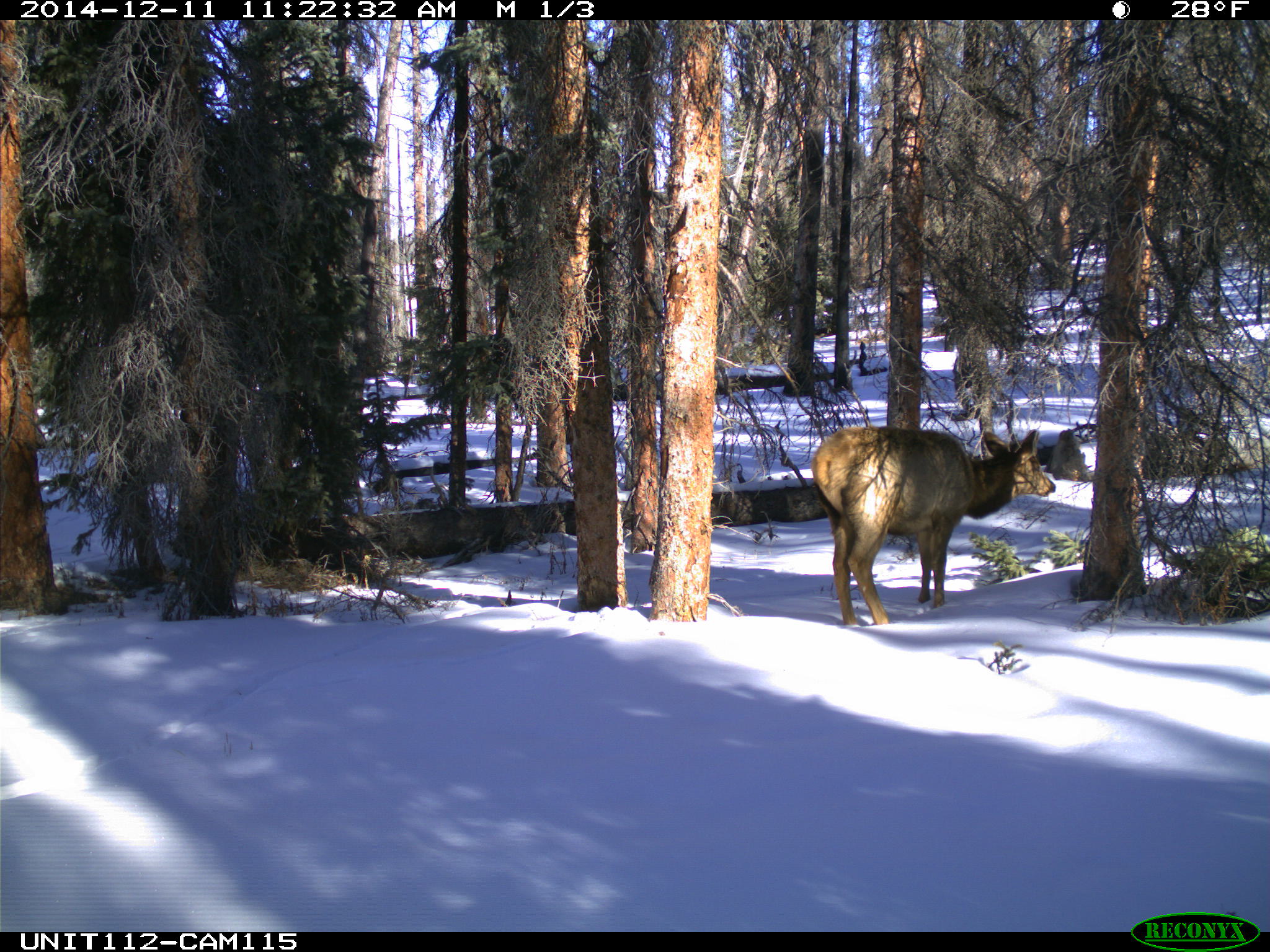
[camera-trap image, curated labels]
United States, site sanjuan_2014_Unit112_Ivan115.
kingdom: Animalia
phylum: Chordata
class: Mammalia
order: Artiodactyla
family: Cervidae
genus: Cervus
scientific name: Cervus elaphus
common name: red deer